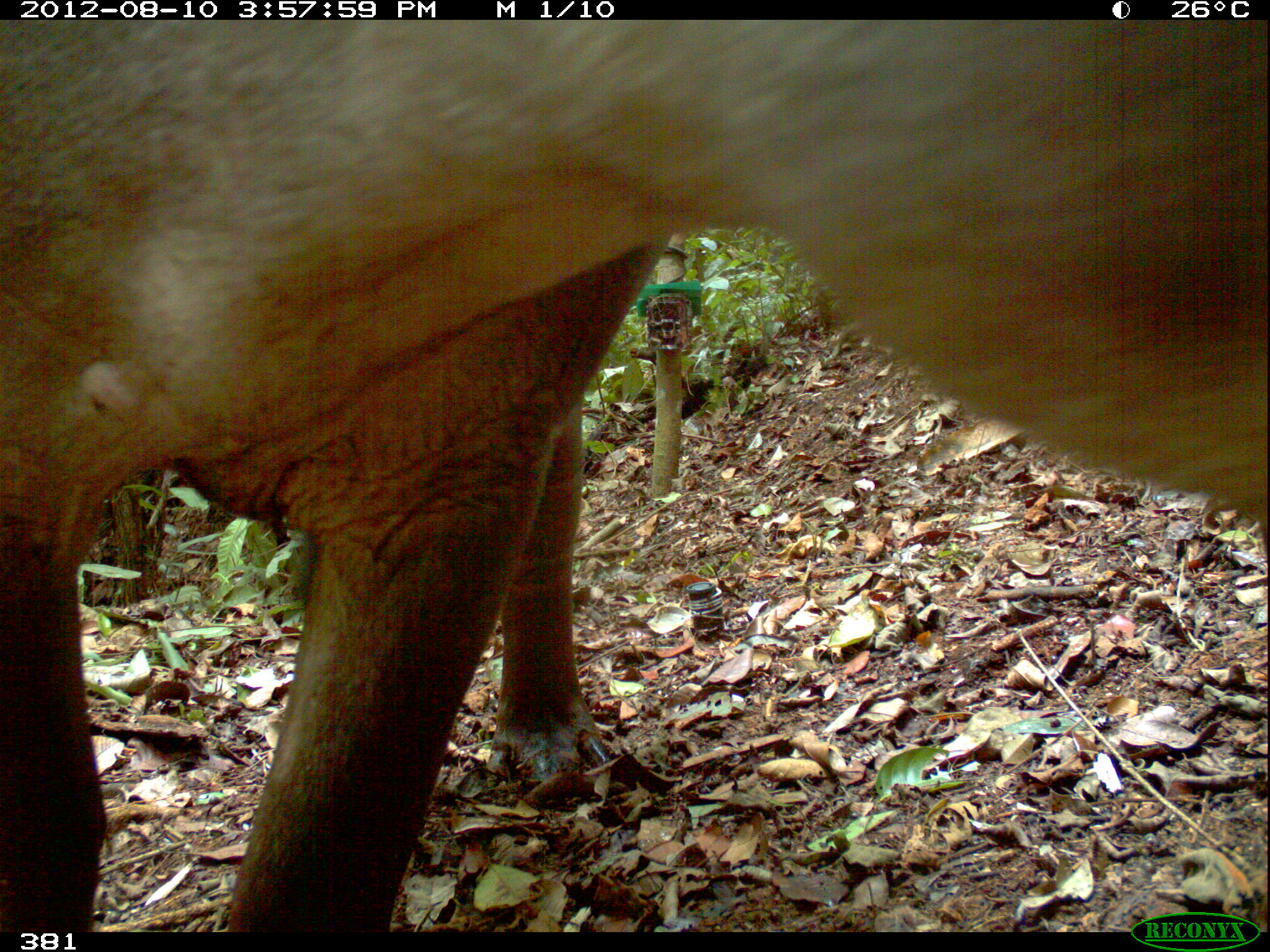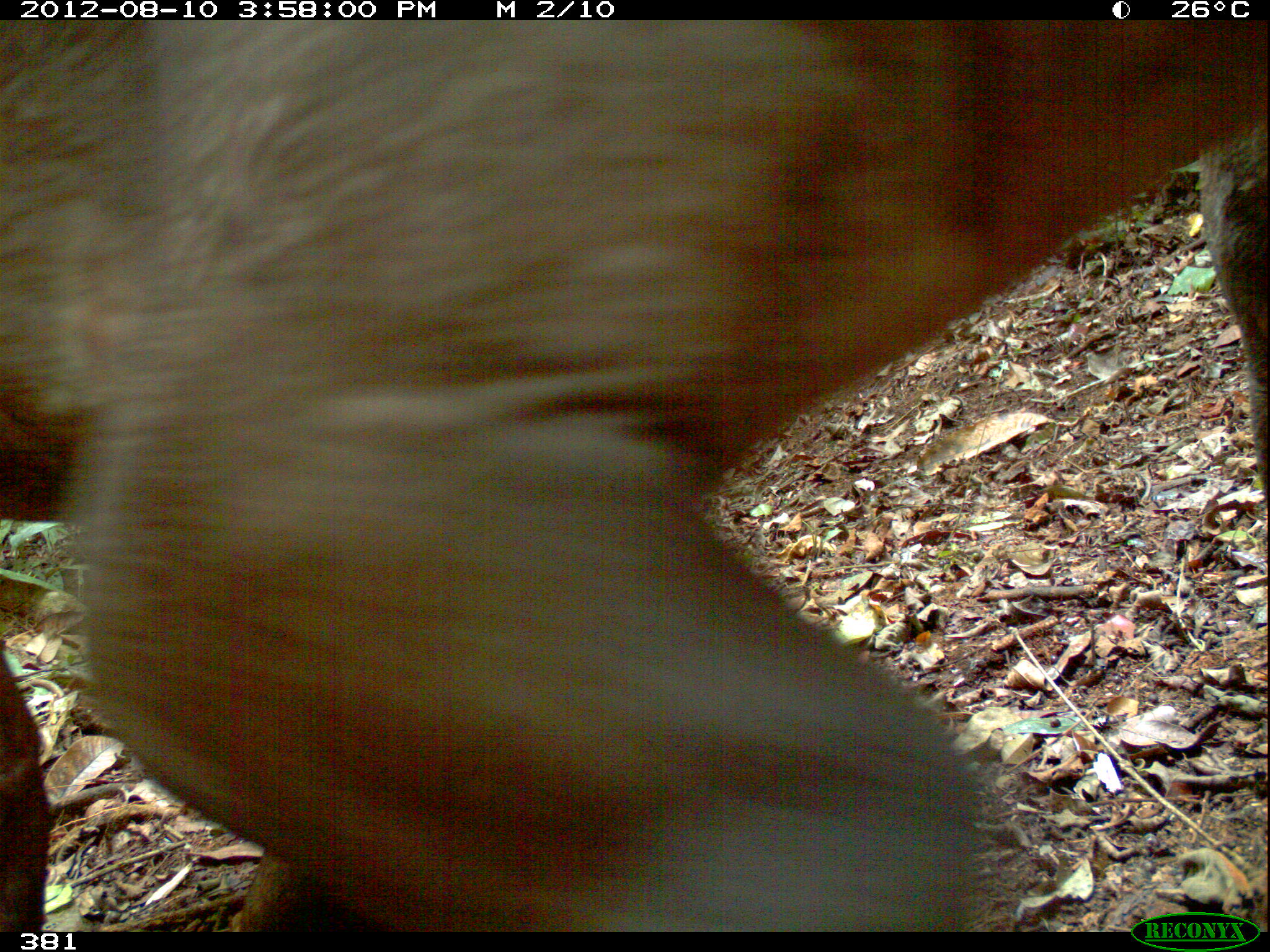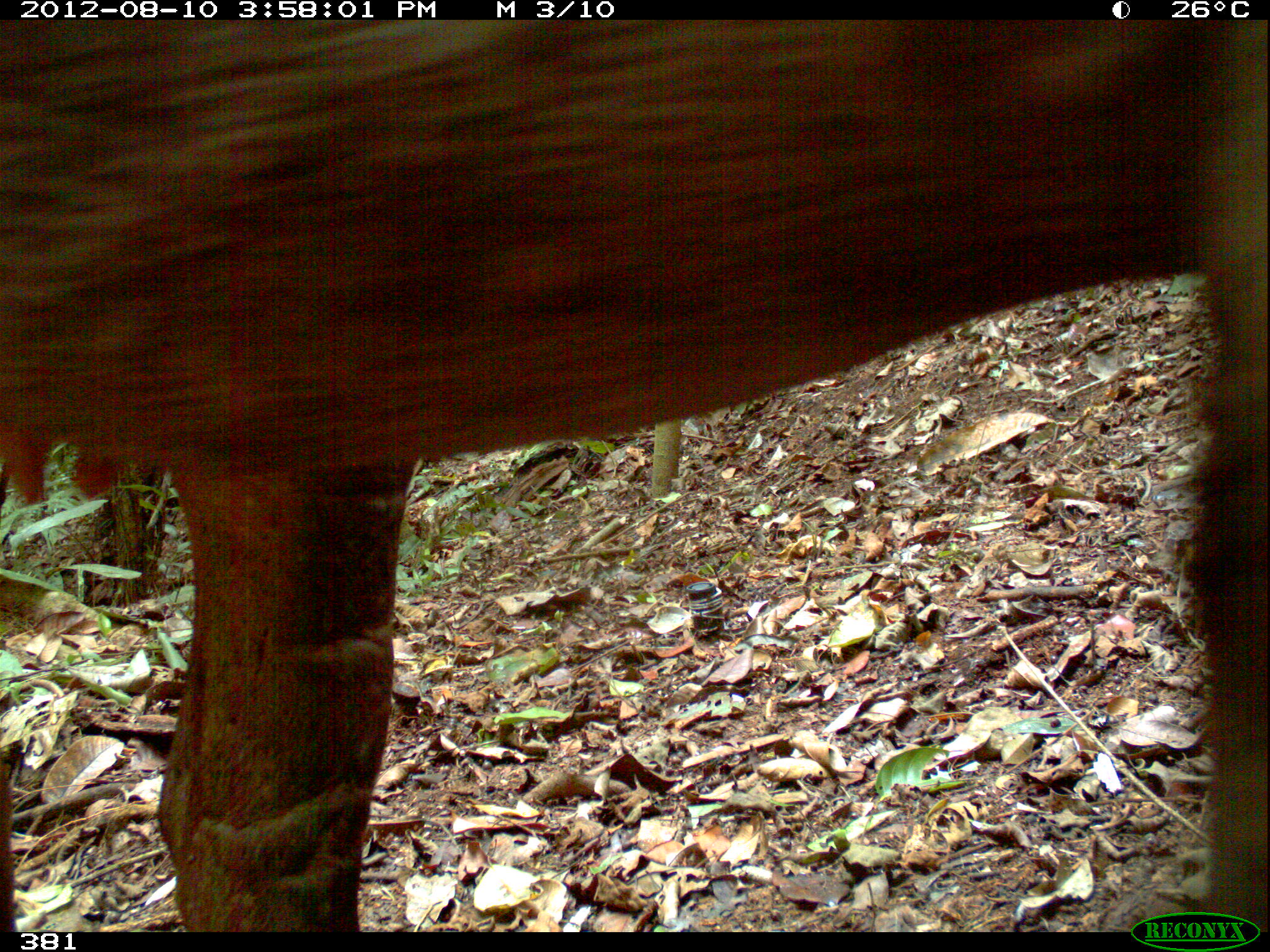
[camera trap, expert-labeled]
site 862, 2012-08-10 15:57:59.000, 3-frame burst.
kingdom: Animalia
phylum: Chordata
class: Mammalia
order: Perissodactyla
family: Tapiridae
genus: Tapirus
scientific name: Tapirus terrestris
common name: south american tapir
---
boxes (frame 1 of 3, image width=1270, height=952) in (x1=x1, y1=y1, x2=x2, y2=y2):
tapirus terrestris: (x1=0, y1=19, x2=1266, y2=932)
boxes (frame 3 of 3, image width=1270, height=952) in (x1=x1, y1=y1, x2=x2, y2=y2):
tapirus terrestris: (x1=0, y1=19, x2=1266, y2=932)